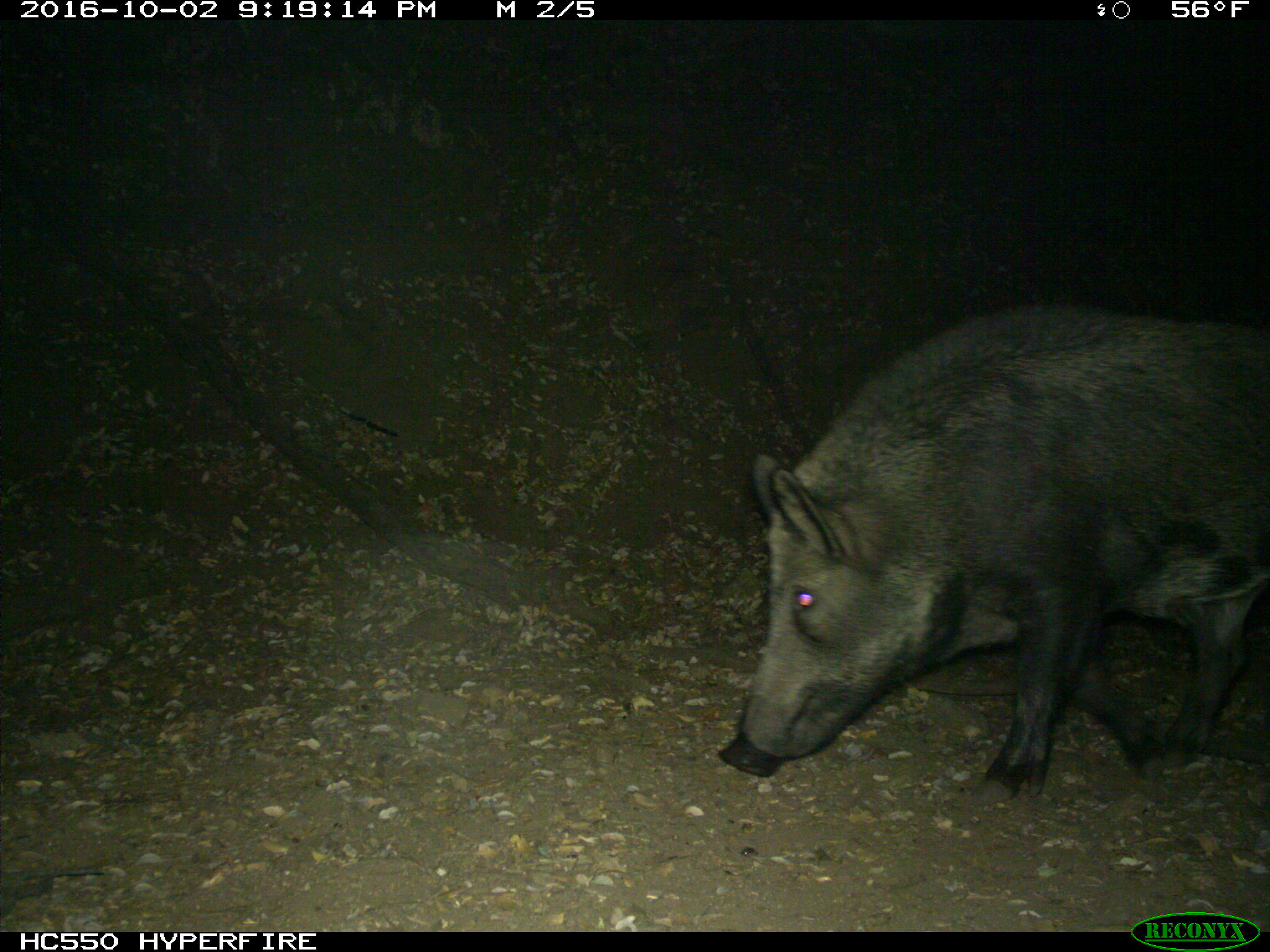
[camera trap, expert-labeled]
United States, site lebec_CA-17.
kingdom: Animalia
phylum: Chordata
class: Mammalia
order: Artiodactyla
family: Suidae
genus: Sus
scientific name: Sus scrofa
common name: wild boar